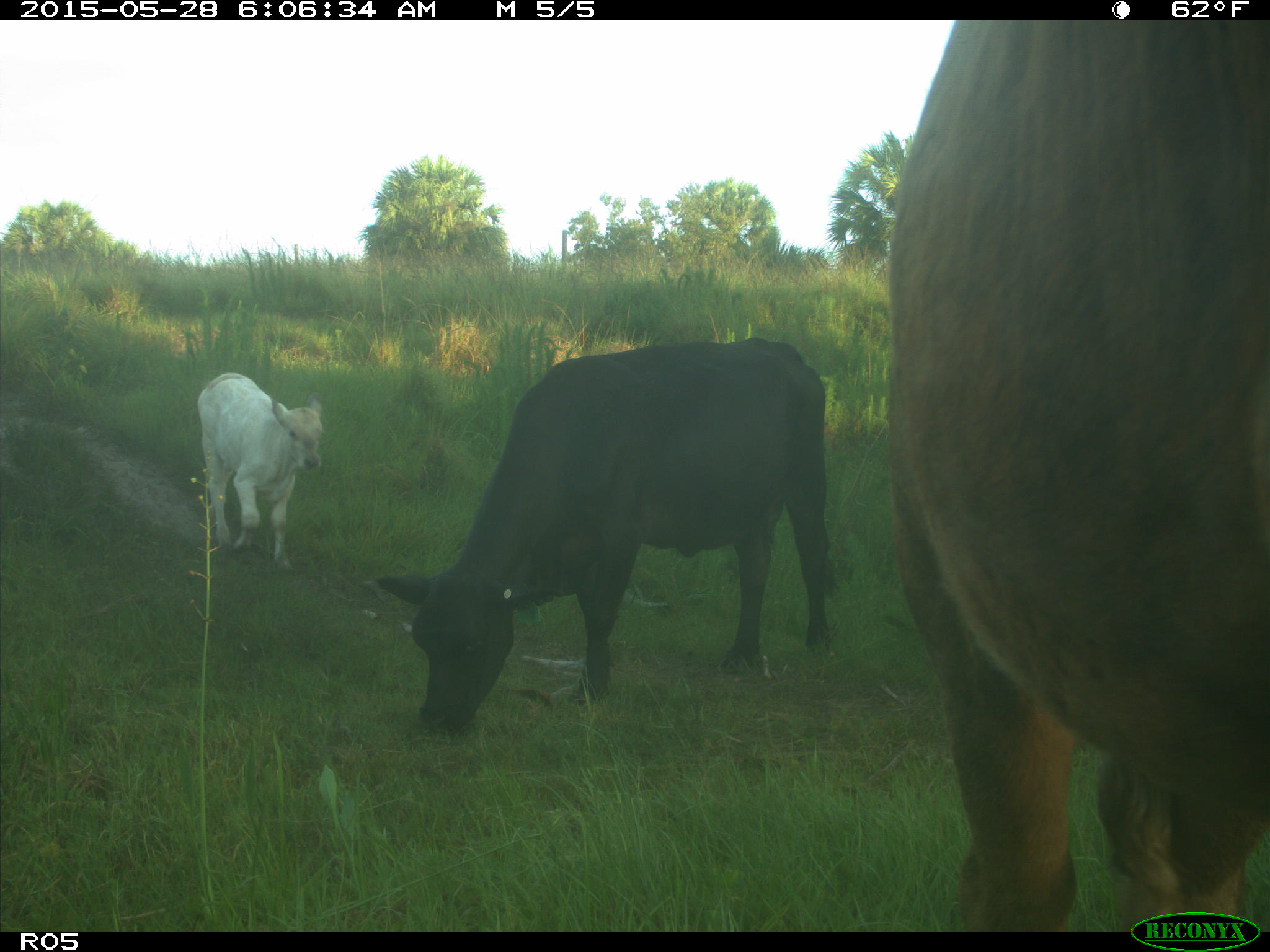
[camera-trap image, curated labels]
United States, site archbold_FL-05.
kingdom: Animalia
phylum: Chordata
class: Mammalia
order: Artiodactyla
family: Bovidae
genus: Bos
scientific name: Bos taurus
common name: domestic cow